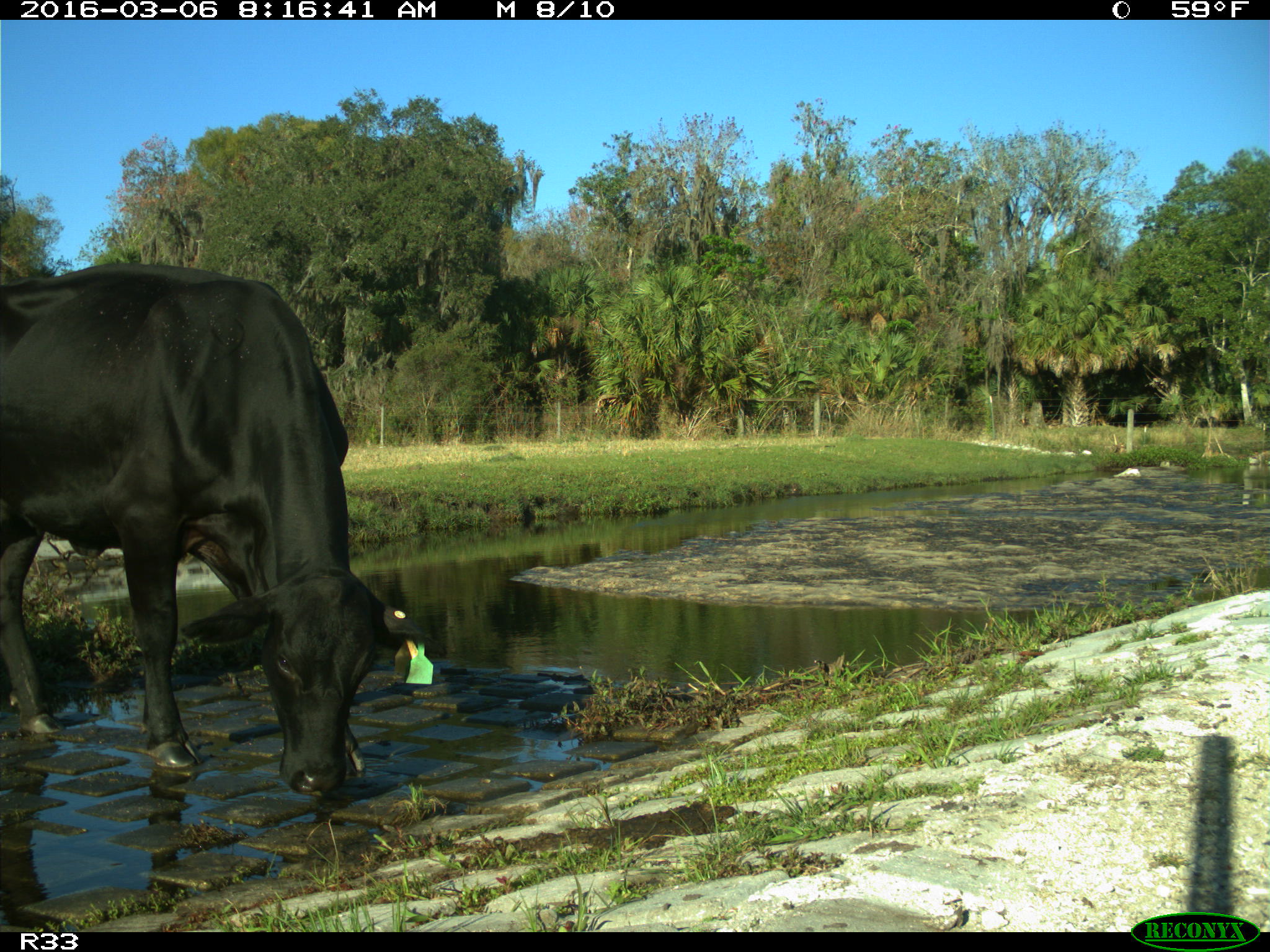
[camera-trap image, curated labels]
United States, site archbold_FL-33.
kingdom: Animalia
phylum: Chordata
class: Mammalia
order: Artiodactyla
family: Bovidae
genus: Bos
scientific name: Bos taurus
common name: domestic cow